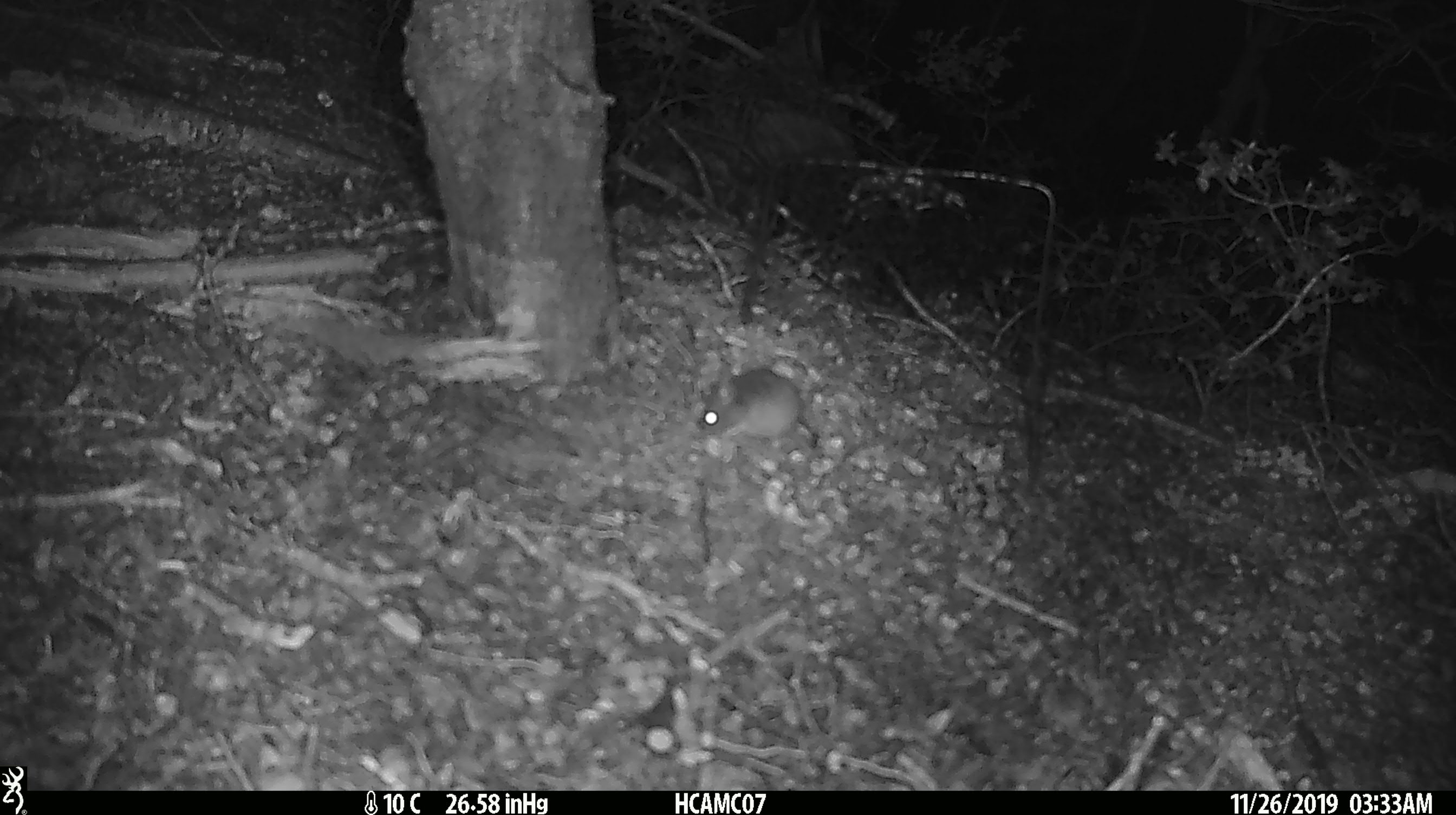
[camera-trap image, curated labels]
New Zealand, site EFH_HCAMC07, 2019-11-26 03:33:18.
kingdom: Animalia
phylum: Chordata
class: Mammalia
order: Rodentia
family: Muridae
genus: Mus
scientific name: Mus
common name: mouse